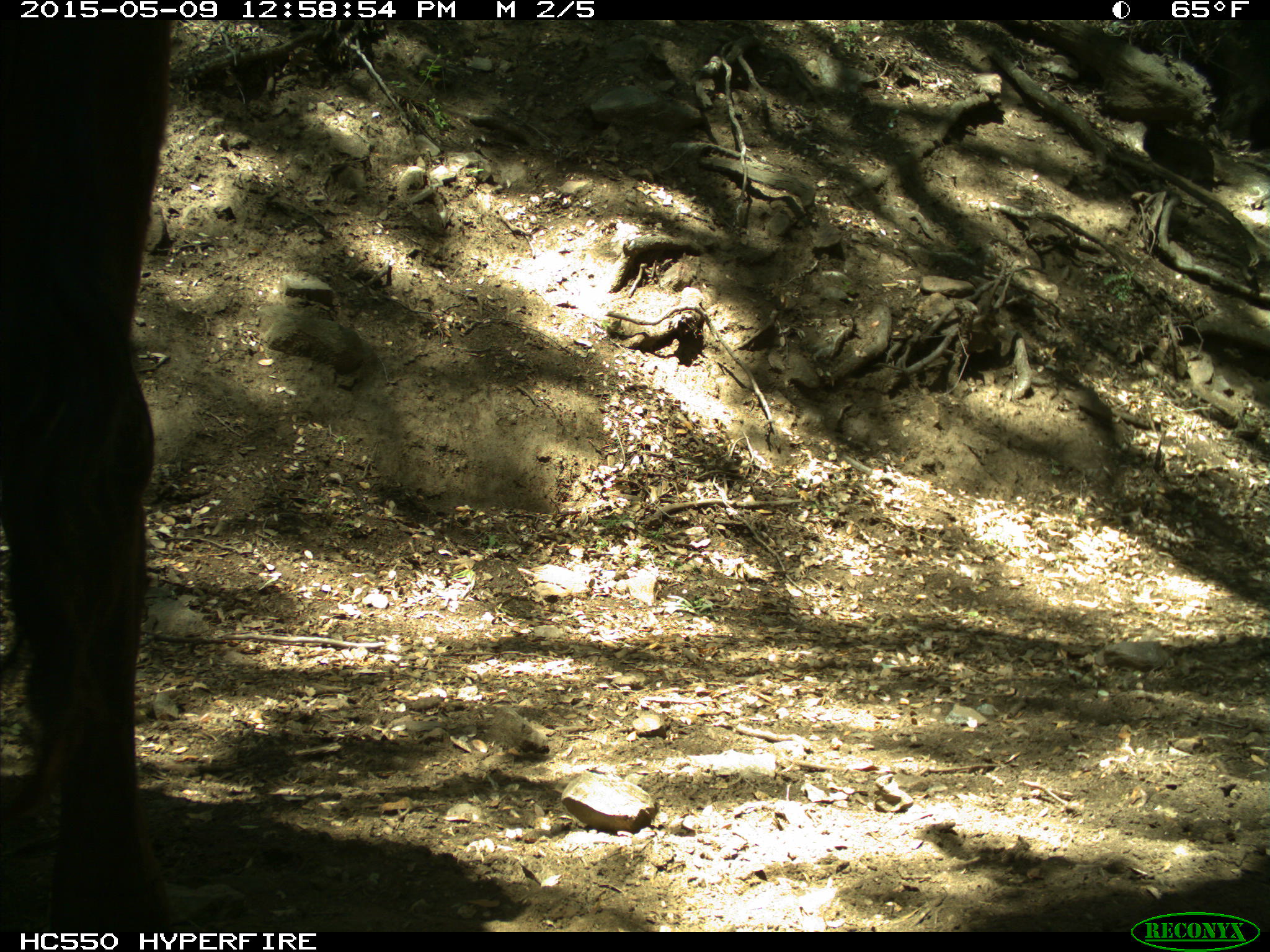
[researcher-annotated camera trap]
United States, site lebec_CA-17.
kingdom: Animalia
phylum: Chordata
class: Mammalia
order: Artiodactyla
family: Bovidae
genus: Bos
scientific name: Bos taurus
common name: domestic cow